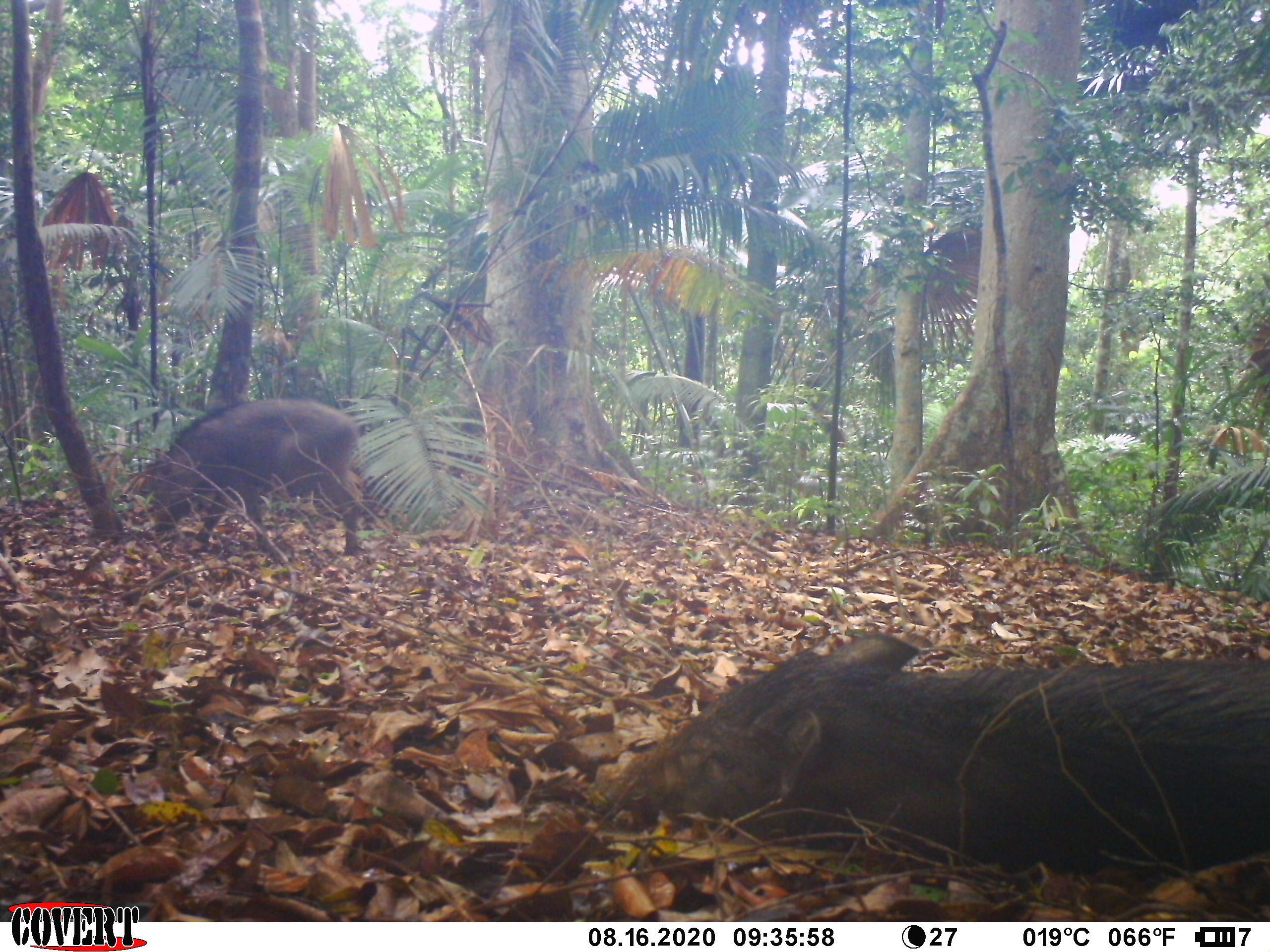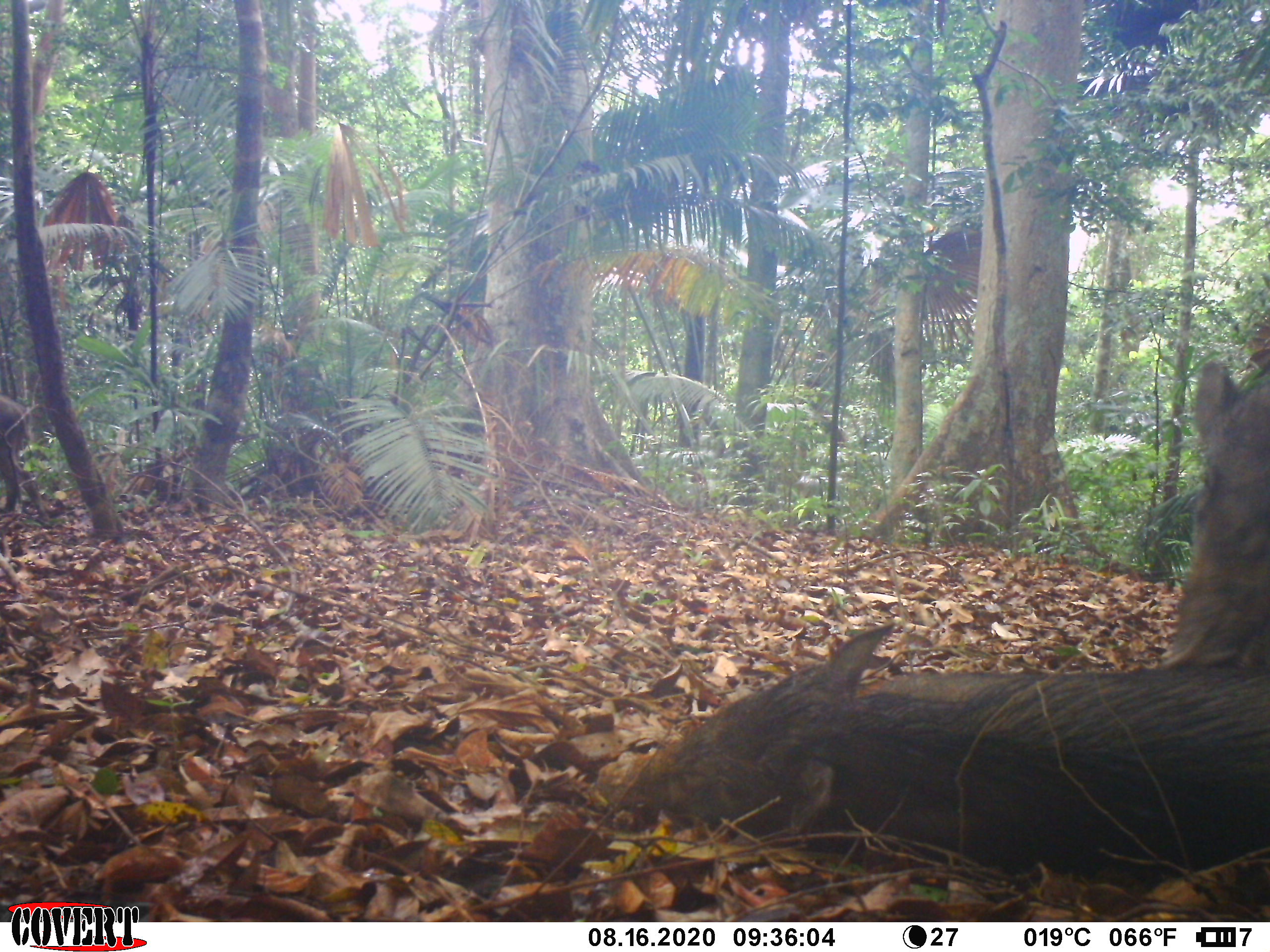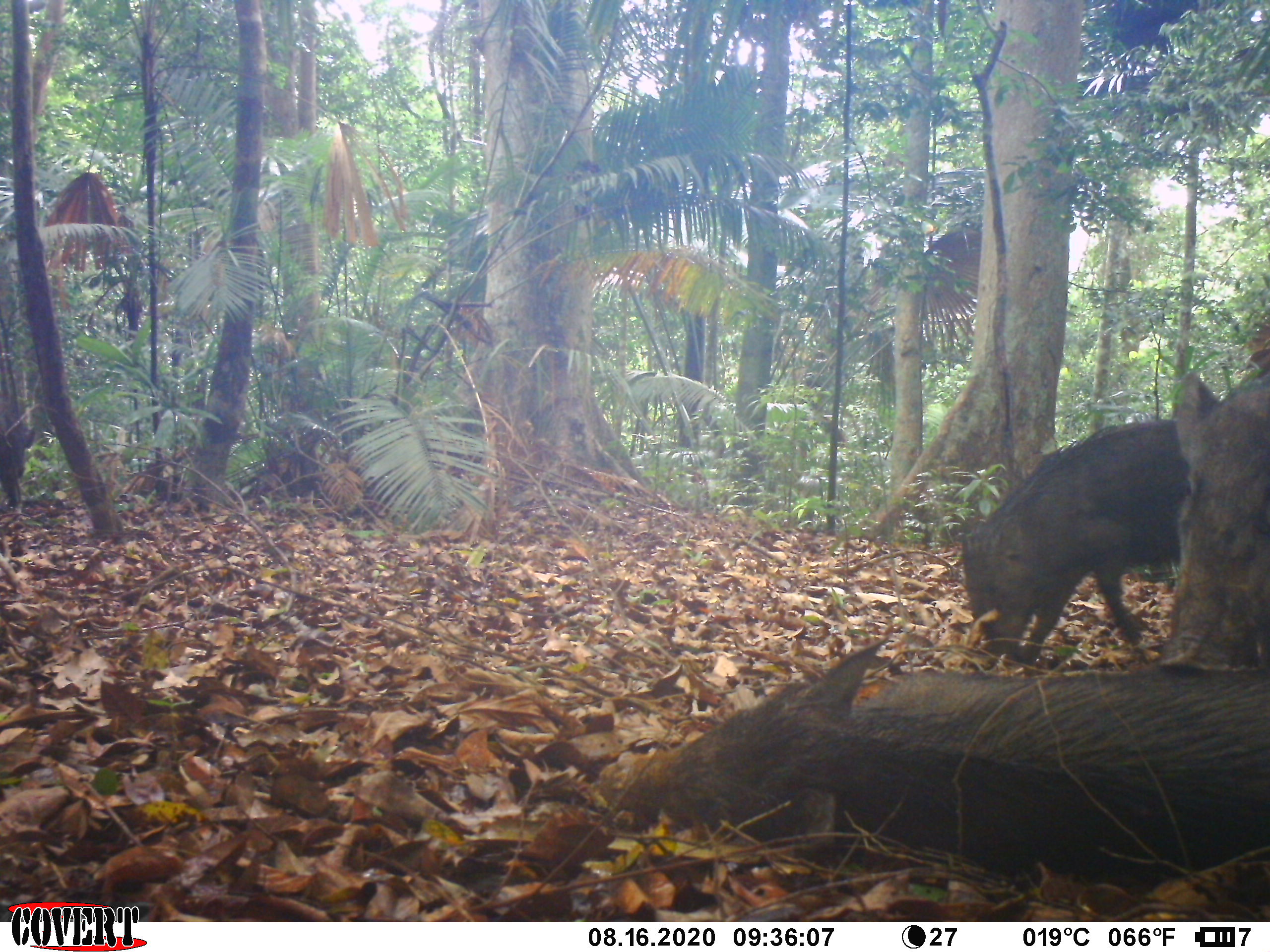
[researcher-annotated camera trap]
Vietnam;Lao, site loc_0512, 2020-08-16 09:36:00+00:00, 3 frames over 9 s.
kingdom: Animalia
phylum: Chordata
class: Mammalia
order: Artiodactyla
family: Suidae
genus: Sus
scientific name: Sus scrofa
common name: eurasian wild pig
Eurasian wild pig (Sus scrofa). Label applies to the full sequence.